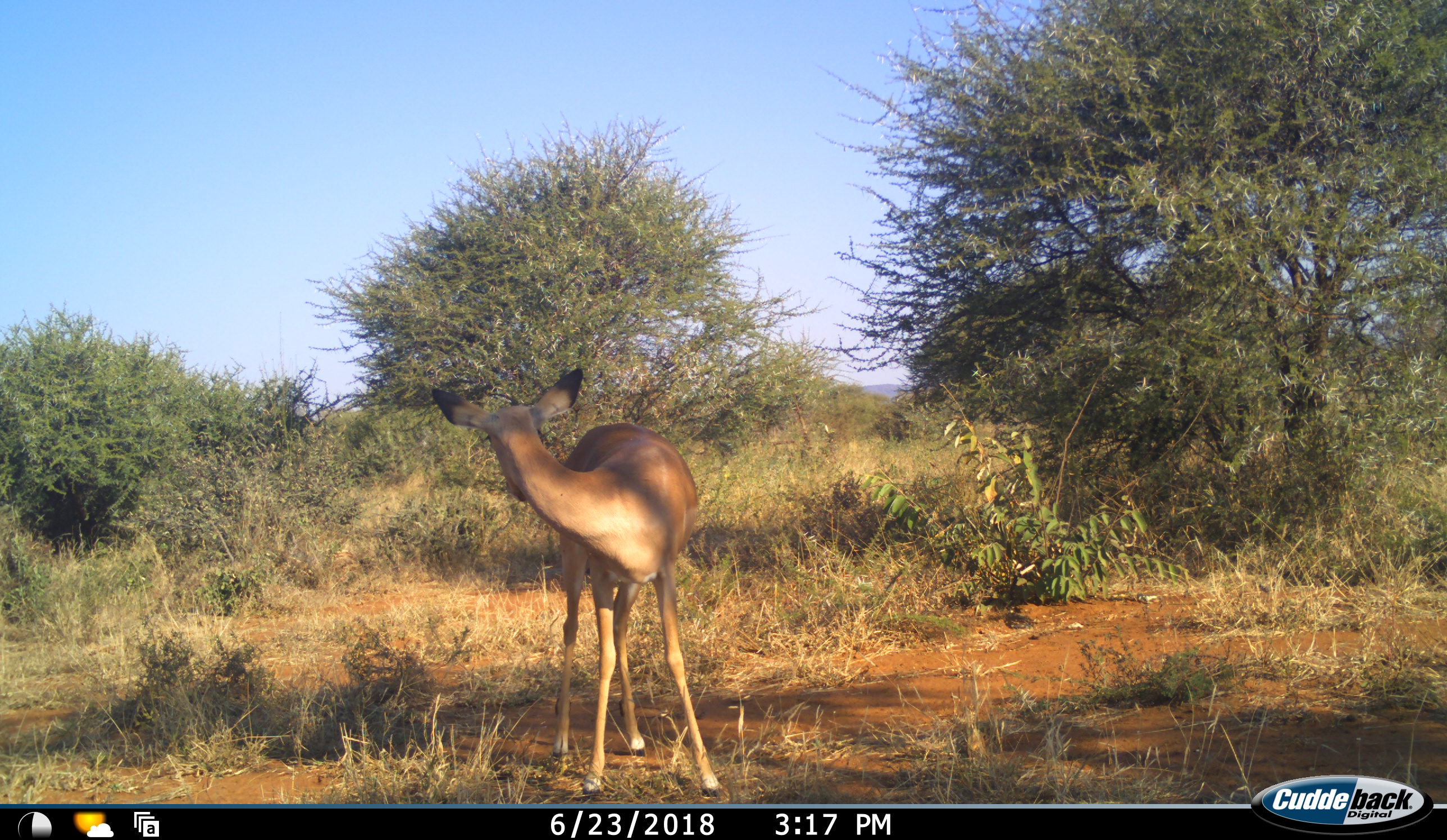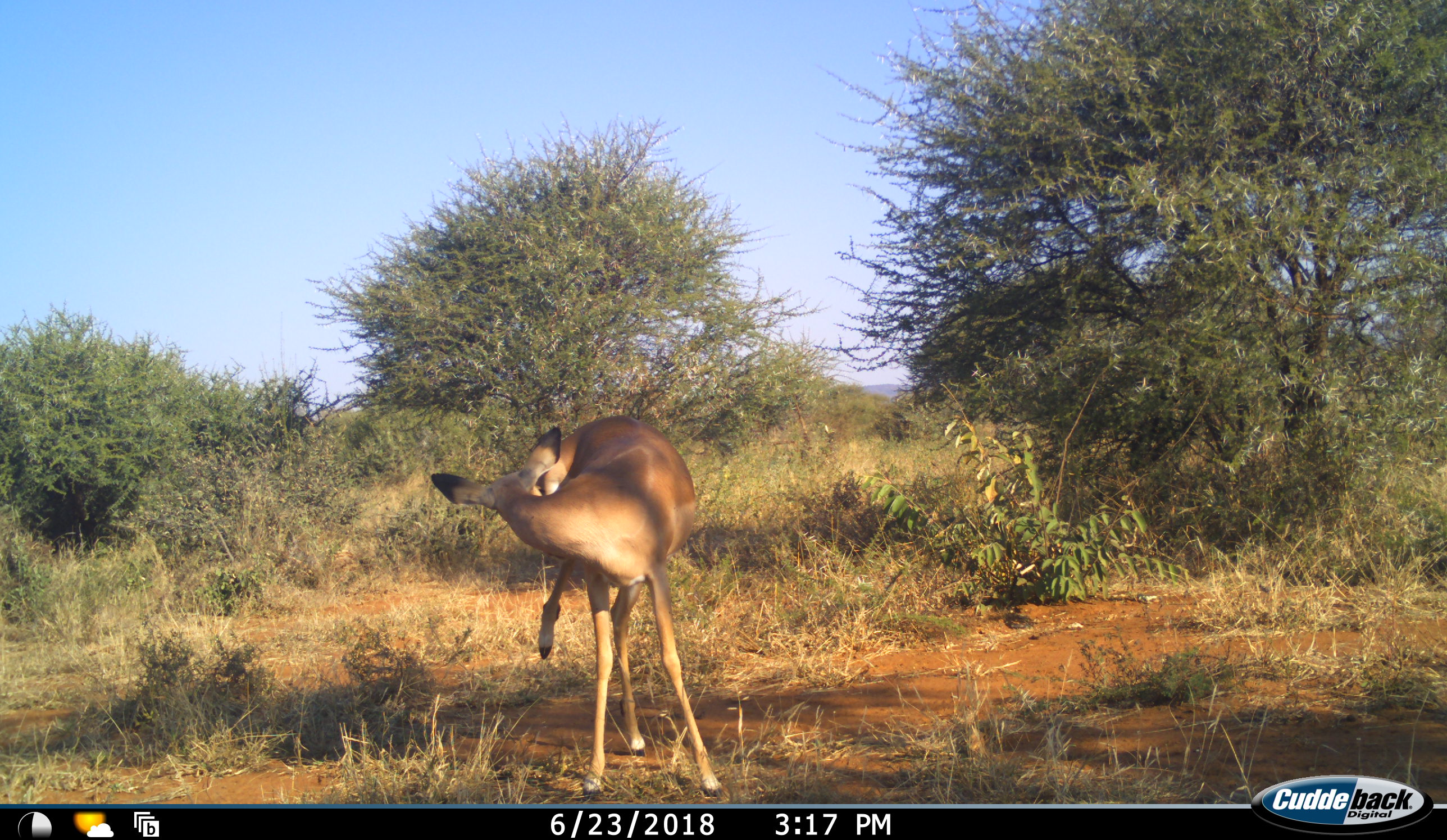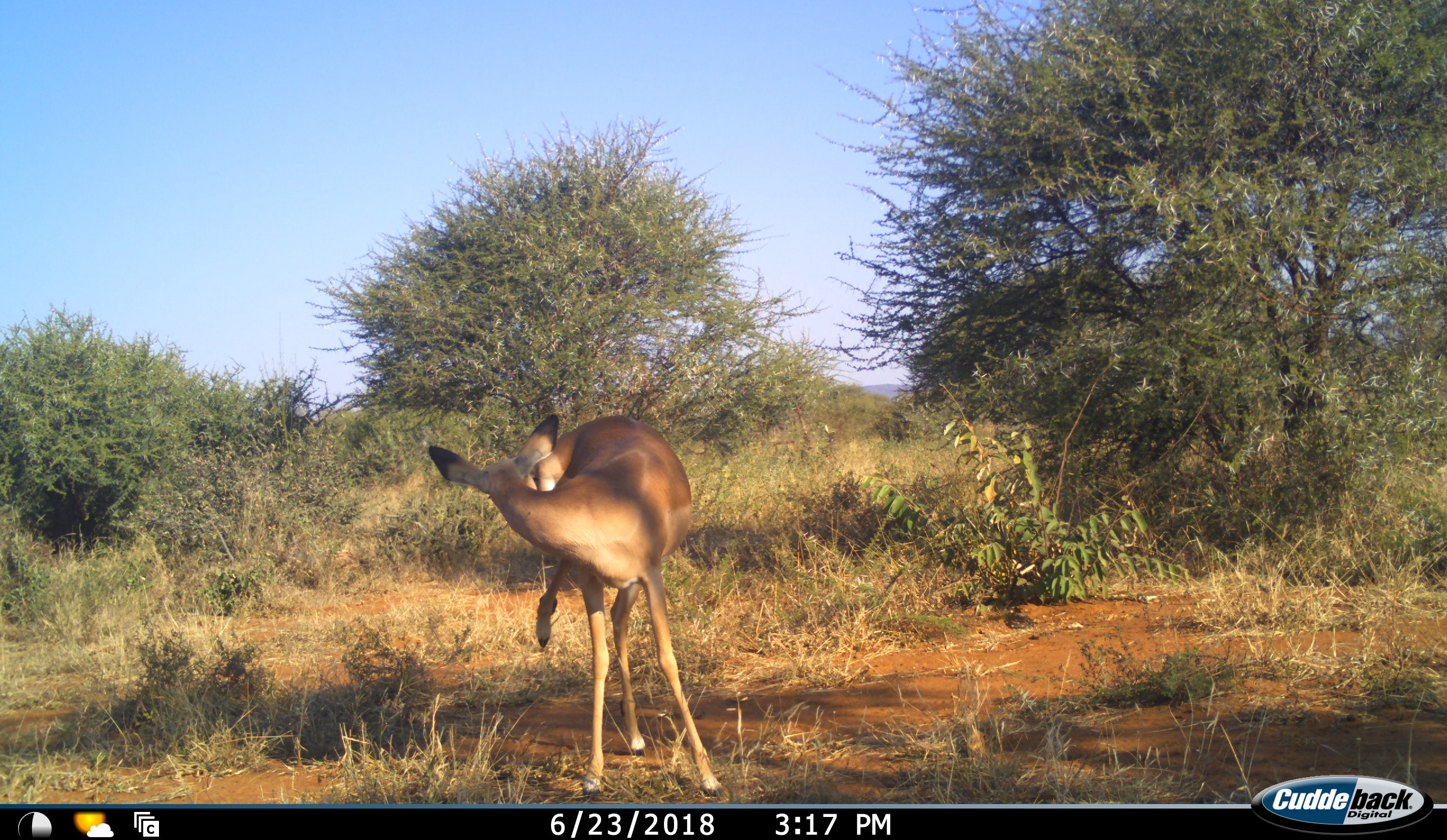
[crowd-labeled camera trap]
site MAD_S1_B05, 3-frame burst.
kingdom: Animalia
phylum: Chordata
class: Mammalia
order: Artiodactyla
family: Bovidae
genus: Aepyceros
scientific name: Aepyceros melampus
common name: impala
Impala (Aepyceros melampus), count 1. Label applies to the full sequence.